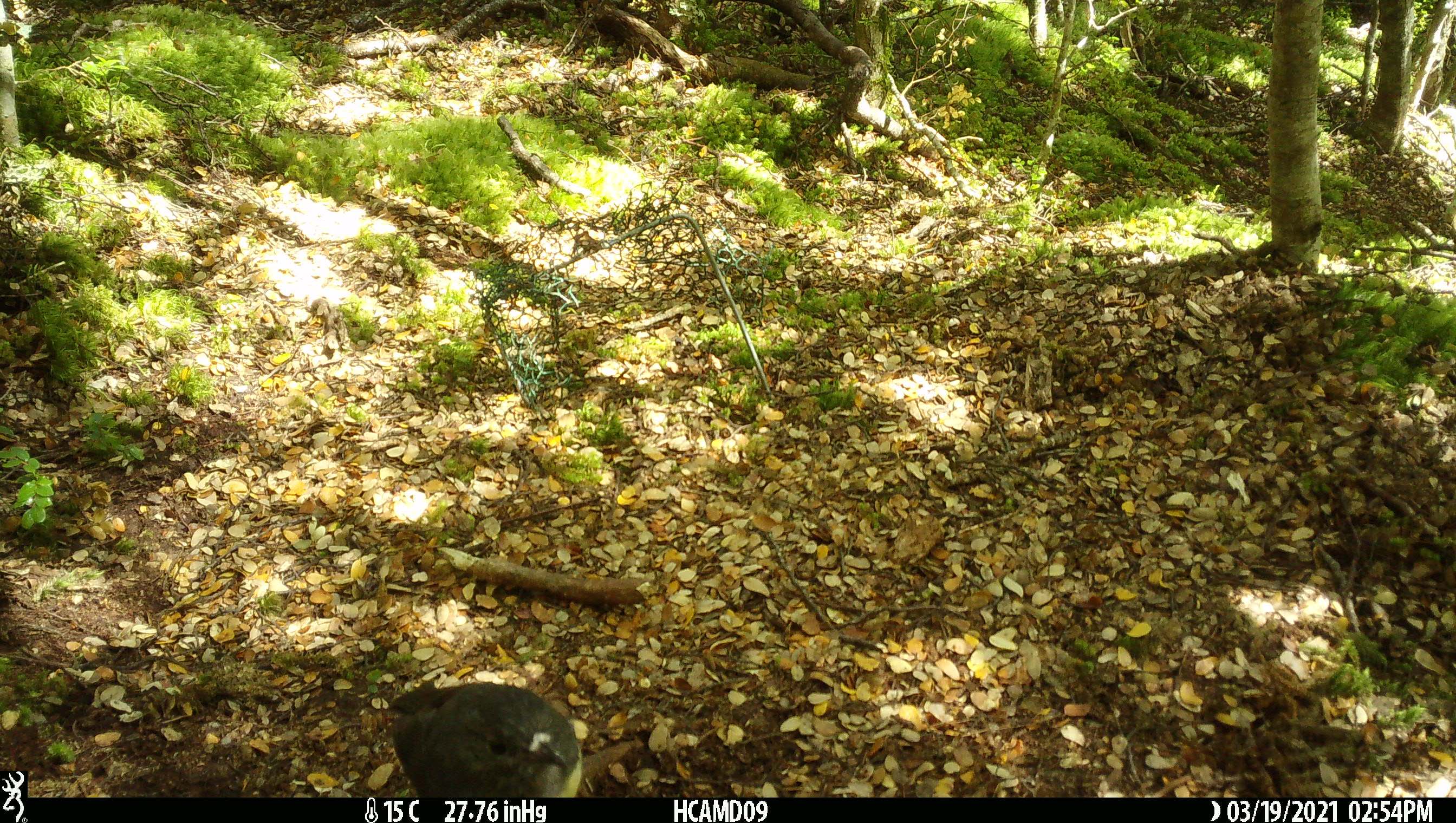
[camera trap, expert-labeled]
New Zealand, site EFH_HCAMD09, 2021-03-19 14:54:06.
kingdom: Animalia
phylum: Chordata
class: Aves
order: Passeriformes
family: Petroicidae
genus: Petroica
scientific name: Petroica australis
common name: new zealand robin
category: robin